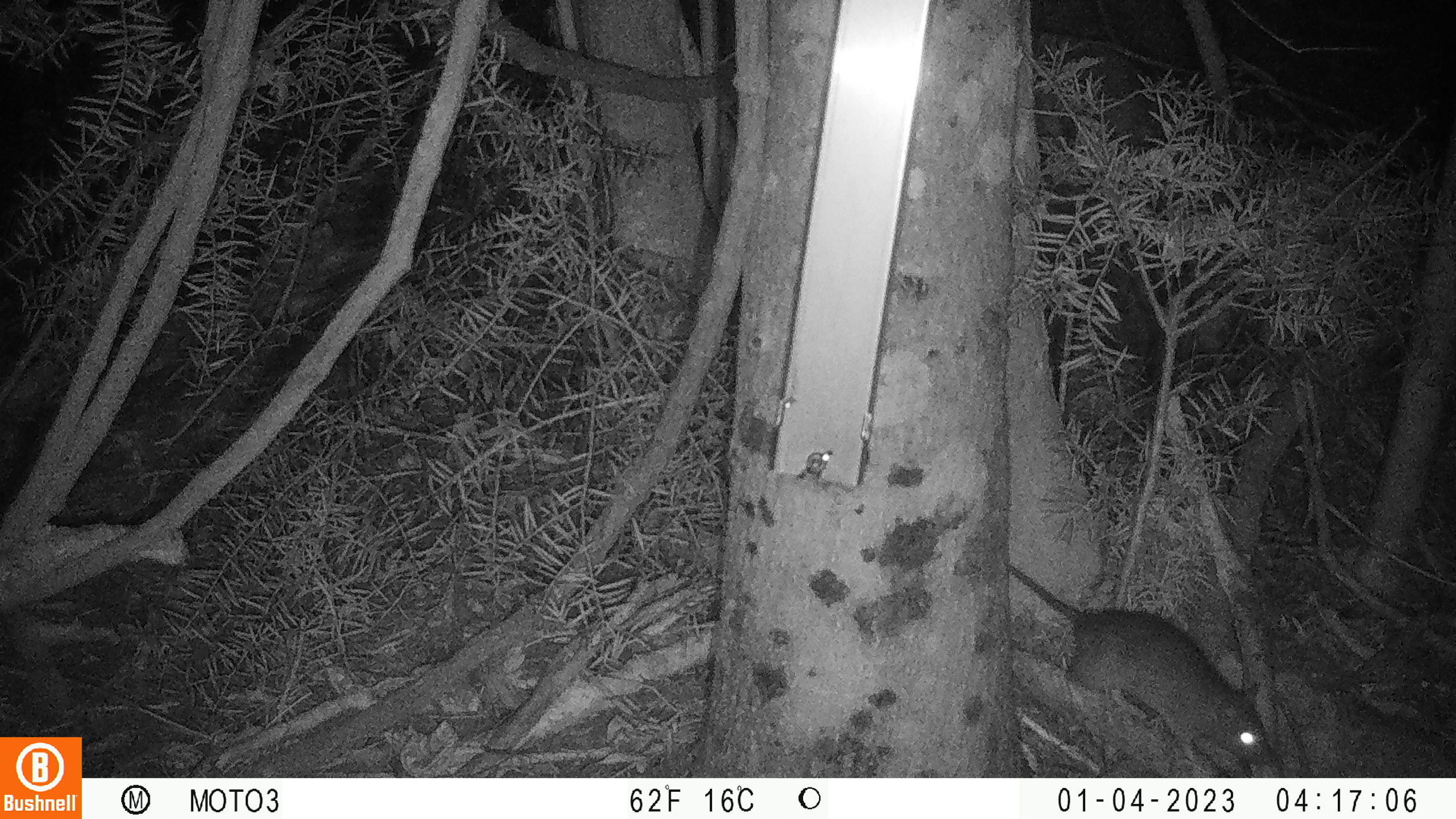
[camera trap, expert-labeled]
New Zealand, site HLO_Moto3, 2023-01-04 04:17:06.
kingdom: Animalia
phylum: Chordata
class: Mammalia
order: Rodentia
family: Muridae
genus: Rattus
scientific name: Rattus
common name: rat